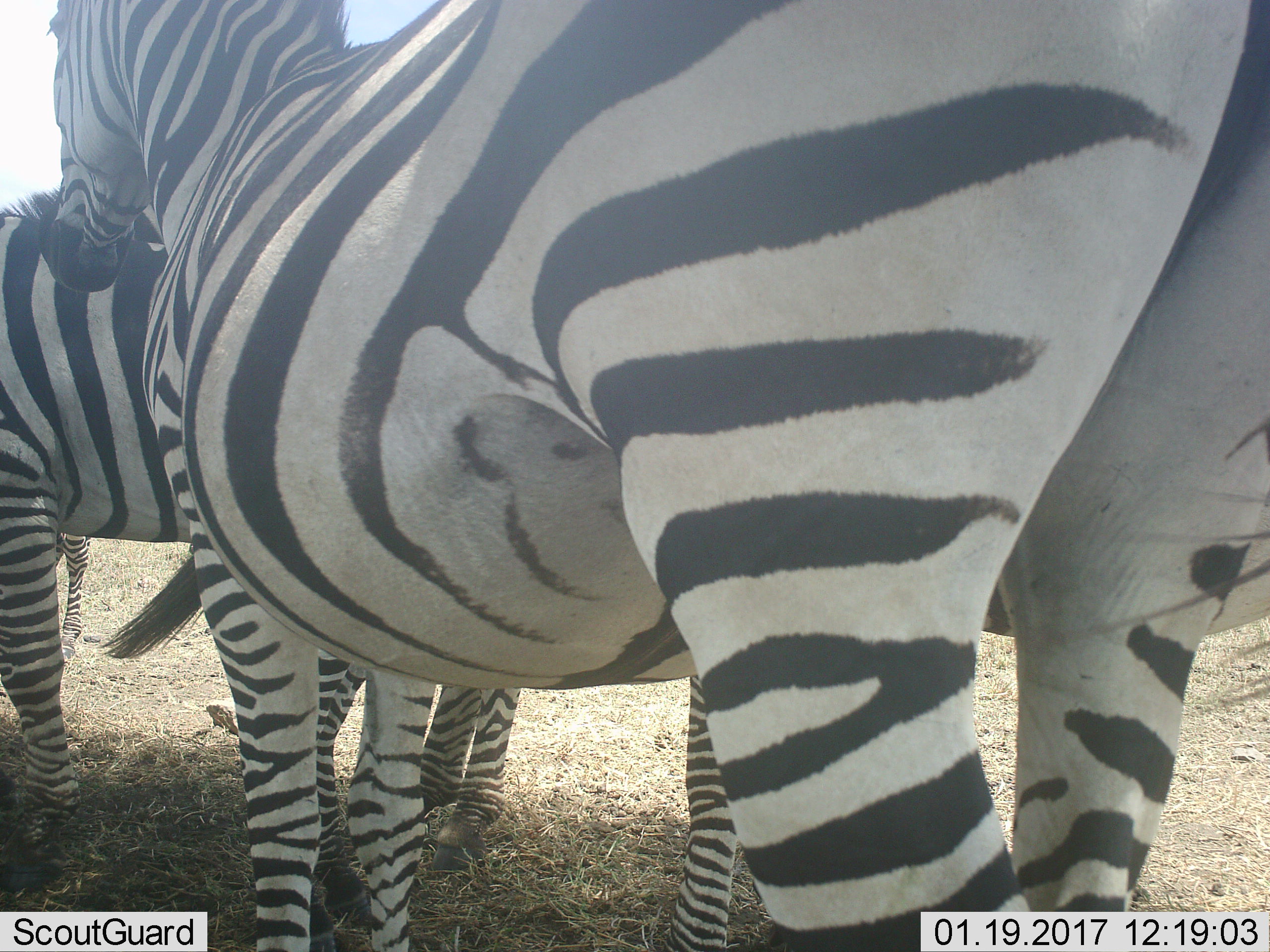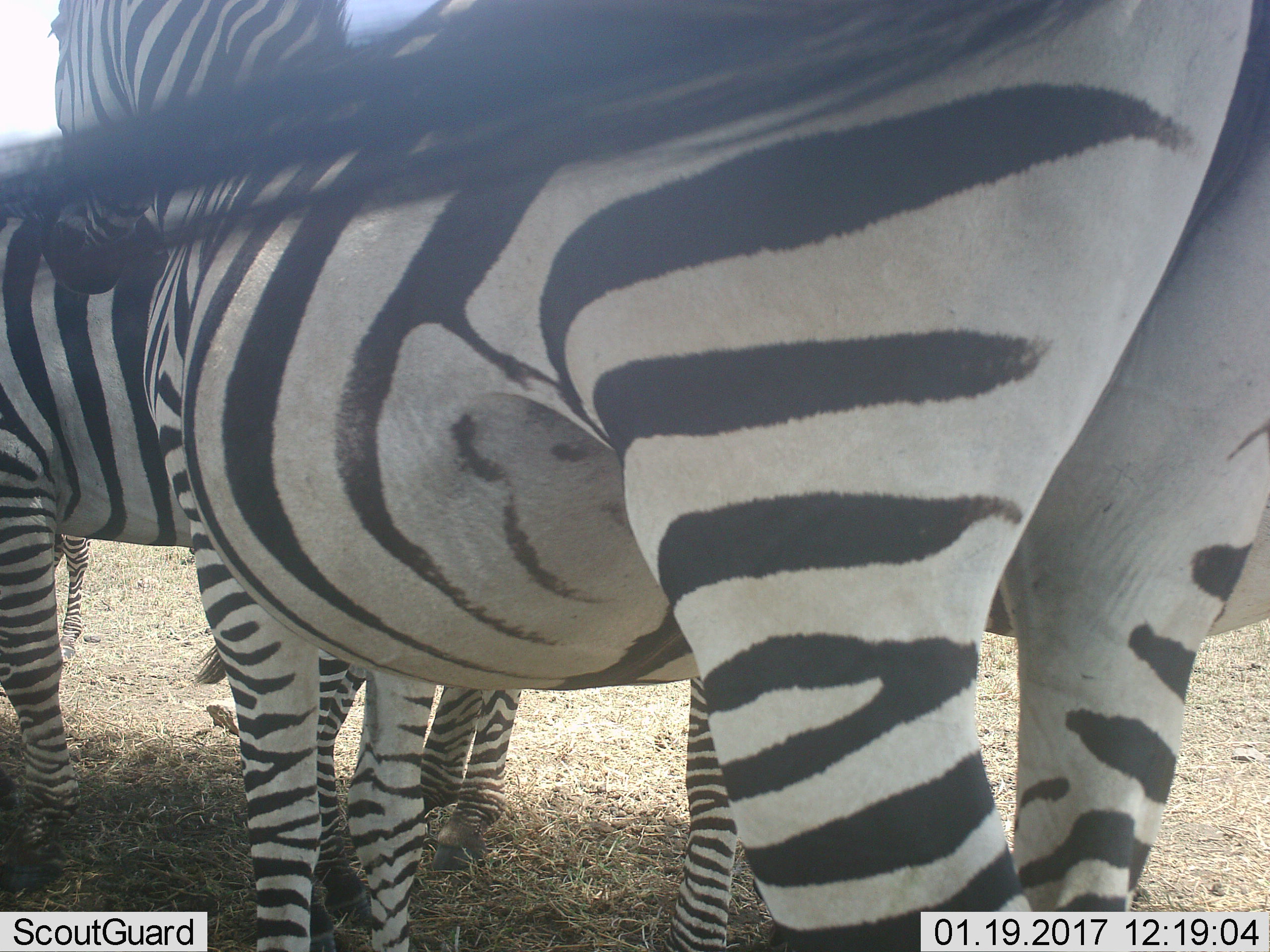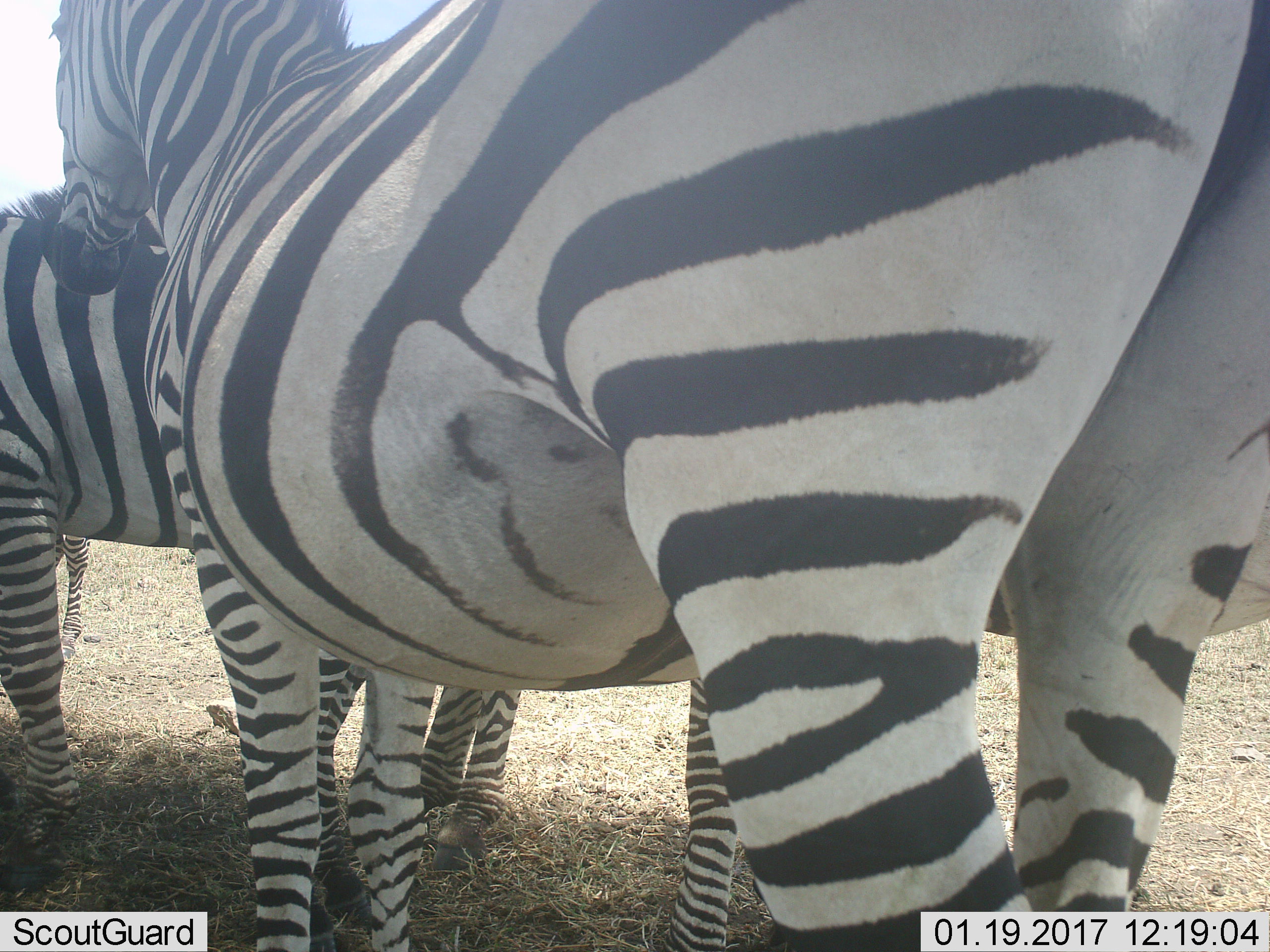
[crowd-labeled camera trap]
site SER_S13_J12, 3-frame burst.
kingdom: Animalia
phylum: Chordata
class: Mammalia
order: Perissodactyla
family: Equidae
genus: Equus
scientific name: Equus quagga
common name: plains zebra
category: zebraplains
Zebraplains (plains zebra) (Equus quagga), count 3. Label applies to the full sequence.